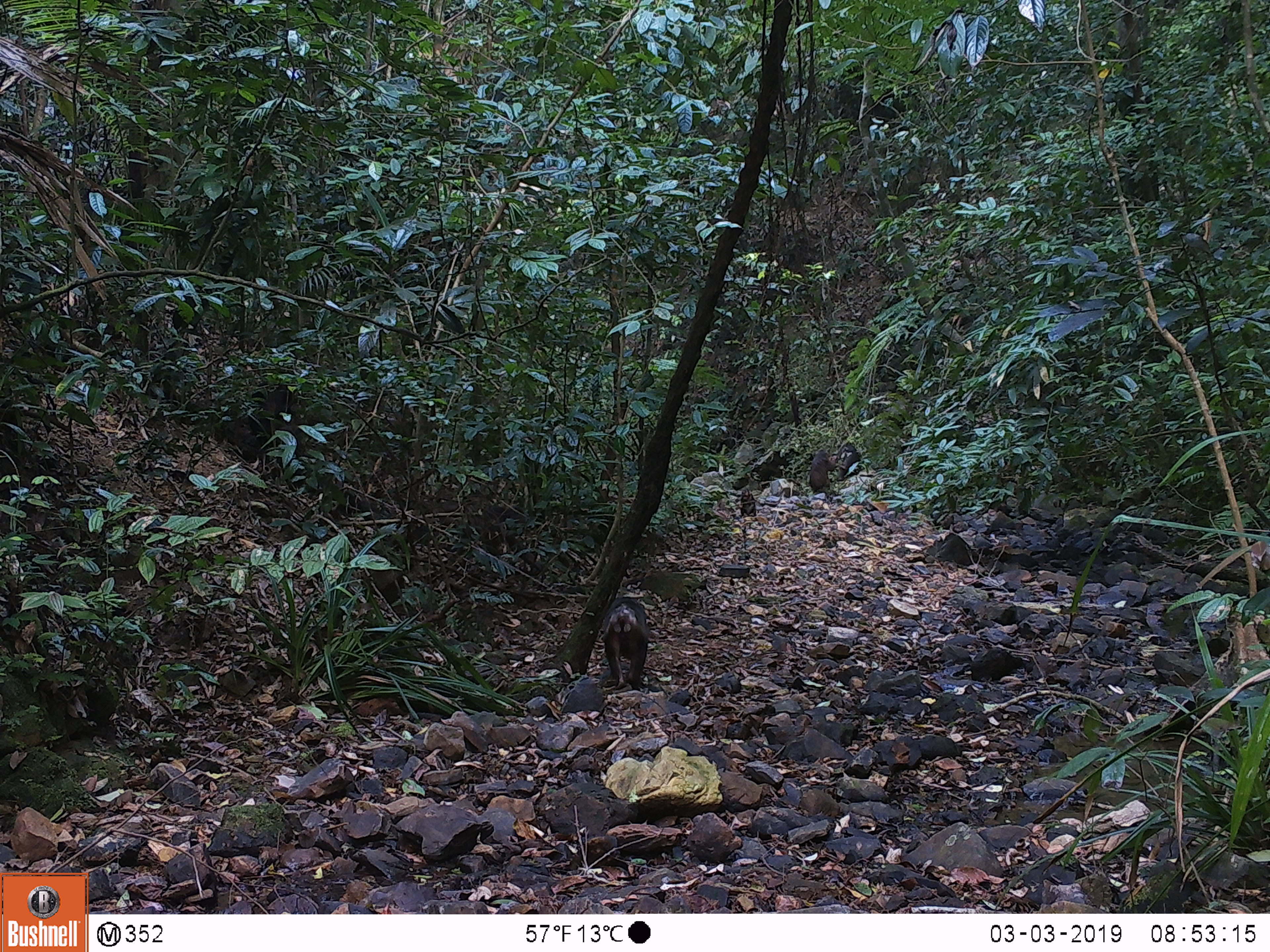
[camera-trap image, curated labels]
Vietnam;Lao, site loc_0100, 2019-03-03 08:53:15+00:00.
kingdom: Animalia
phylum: Chordata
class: Mammalia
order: Primates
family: Cercopithecidae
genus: Macaca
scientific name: Macaca arctoides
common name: stump-tailed macaque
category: stump tailed macaque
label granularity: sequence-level